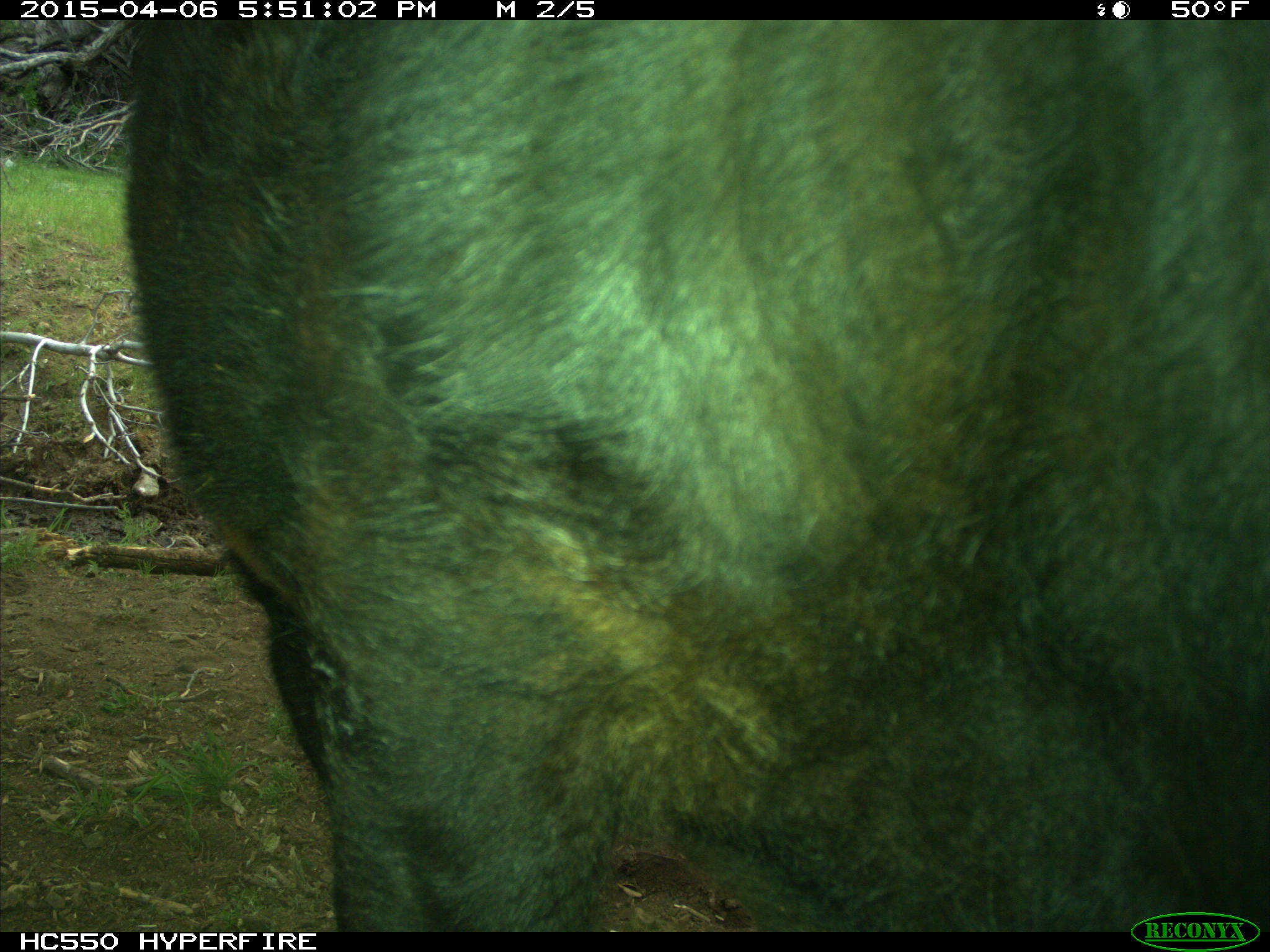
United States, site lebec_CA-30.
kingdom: Animalia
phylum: Chordata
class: Mammalia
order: Artiodactyla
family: Bovidae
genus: Bos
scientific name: Bos taurus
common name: domestic cow